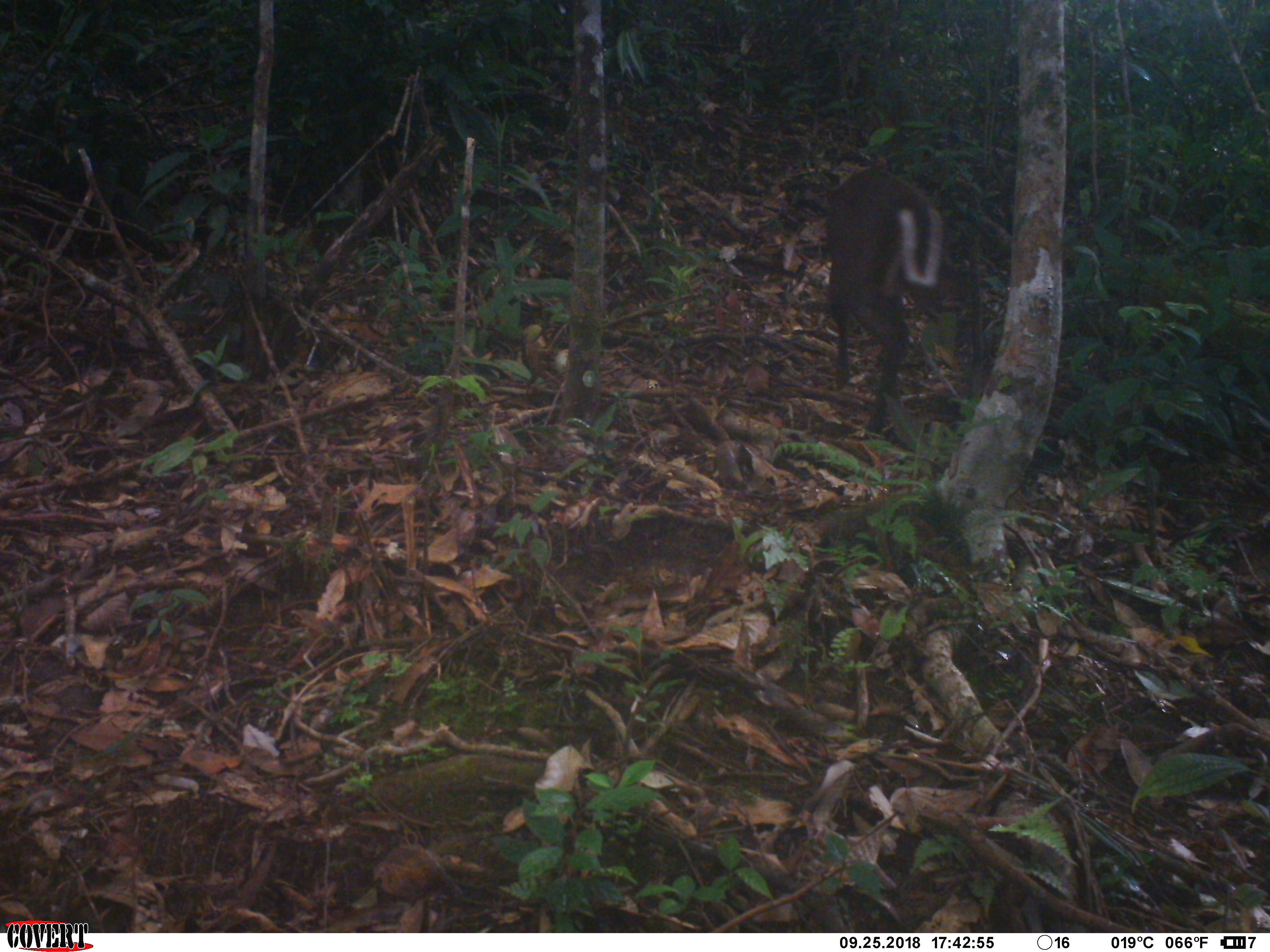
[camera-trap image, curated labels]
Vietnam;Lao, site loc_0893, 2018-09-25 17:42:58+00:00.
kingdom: Animalia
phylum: Chordata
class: Mammalia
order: Artiodactyla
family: Cervidae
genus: Muntiacus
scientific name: Muntiacus rooseveltorum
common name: roosevelt's muntjac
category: roosevelts muntjac group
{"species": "roosevelts muntjac group (roosevelt's muntjac) (Muntiacus rooseveltorum)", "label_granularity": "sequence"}